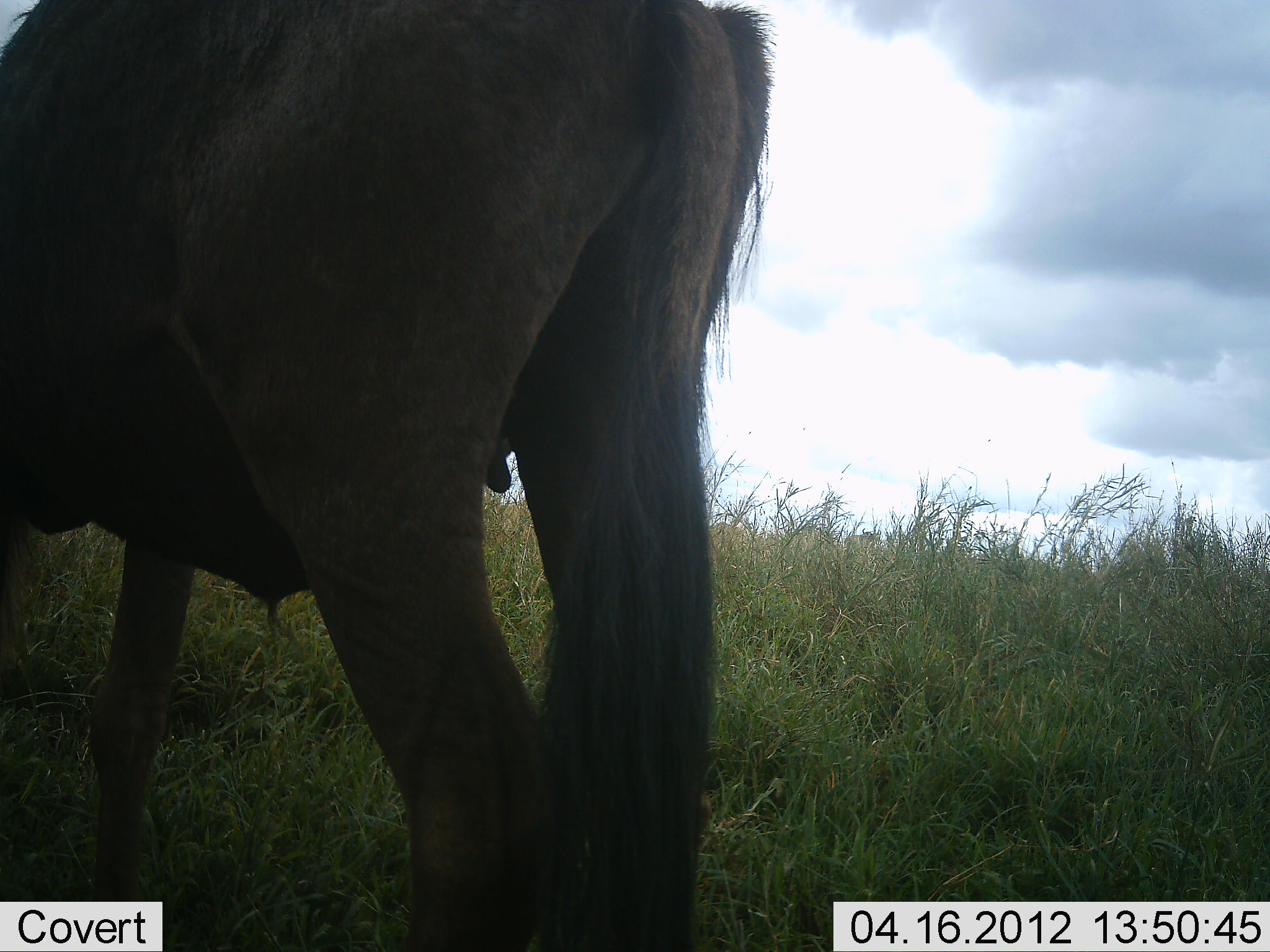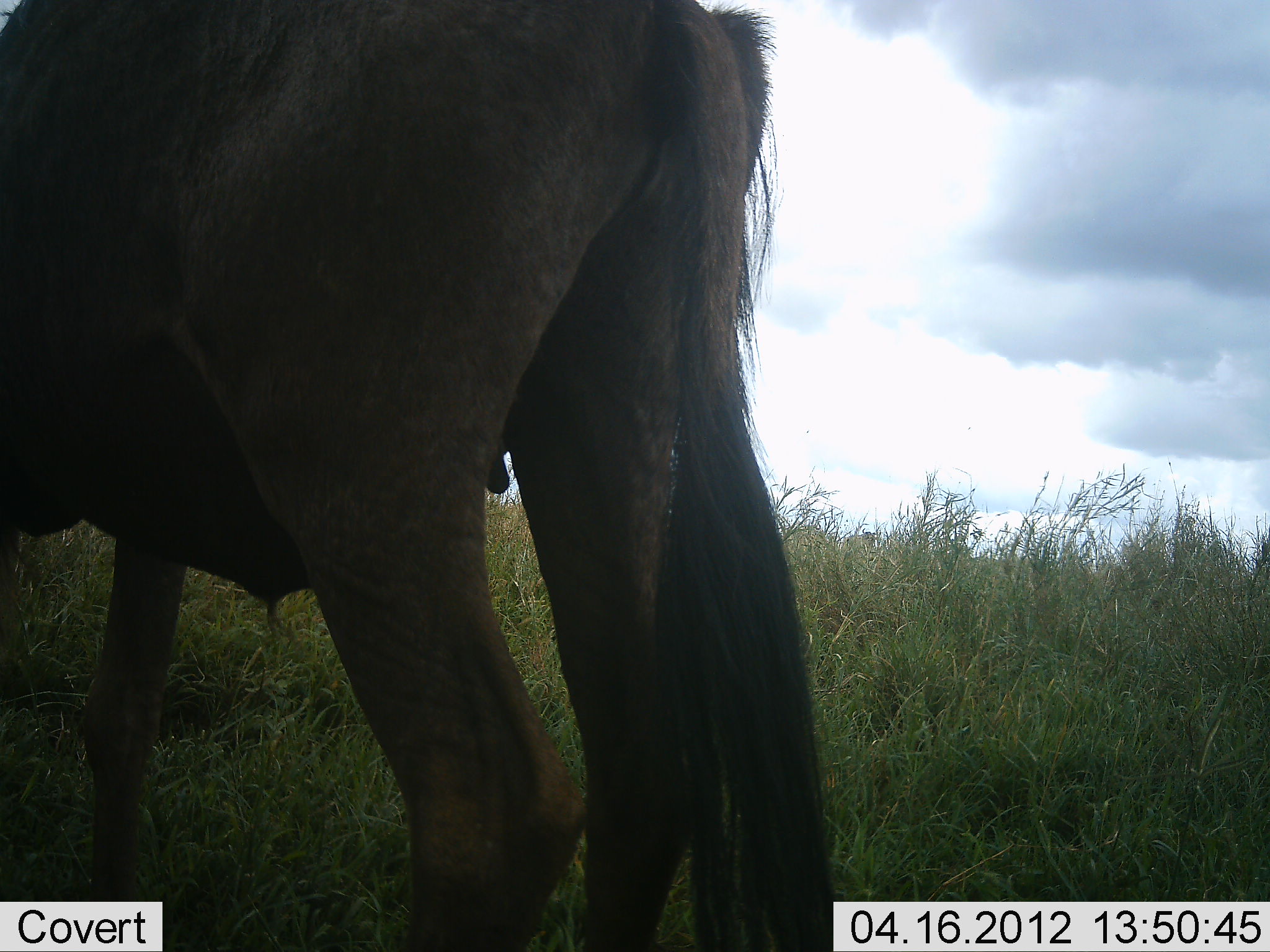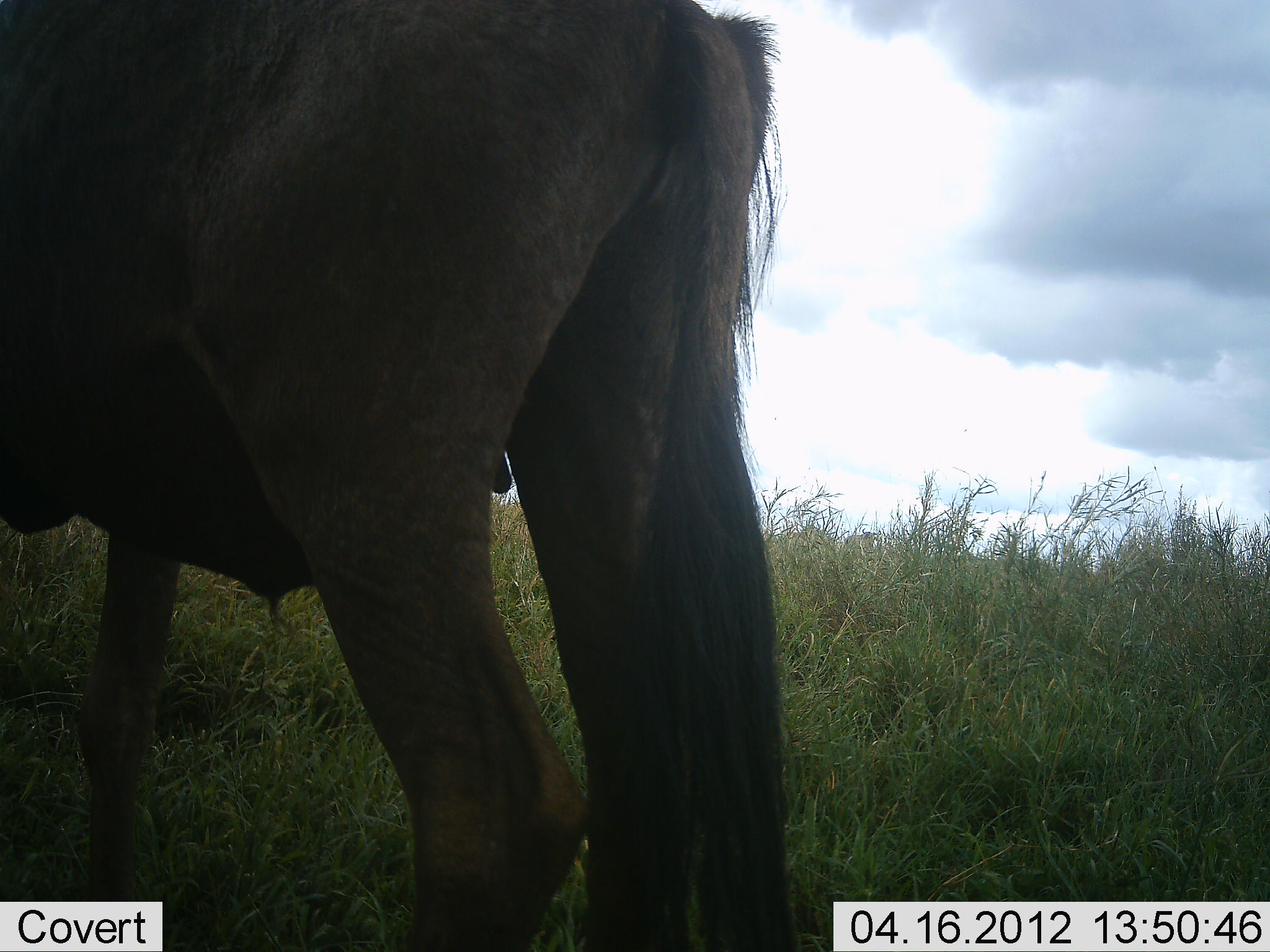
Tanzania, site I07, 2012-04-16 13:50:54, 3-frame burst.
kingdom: Animalia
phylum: Chordata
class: Mammalia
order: Artiodactyla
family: Bovidae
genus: Connochaetes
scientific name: Connochaetes taurinus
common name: blue wildebeest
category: wildebeest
Wildebeest (blue wildebeest) (Connochaetes taurinus), count 1. Behavior (volunteer vote fractions): standing 100%, resting 0%, moving 8%, interacting 0%. Young present (vote fraction): 0%. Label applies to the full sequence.